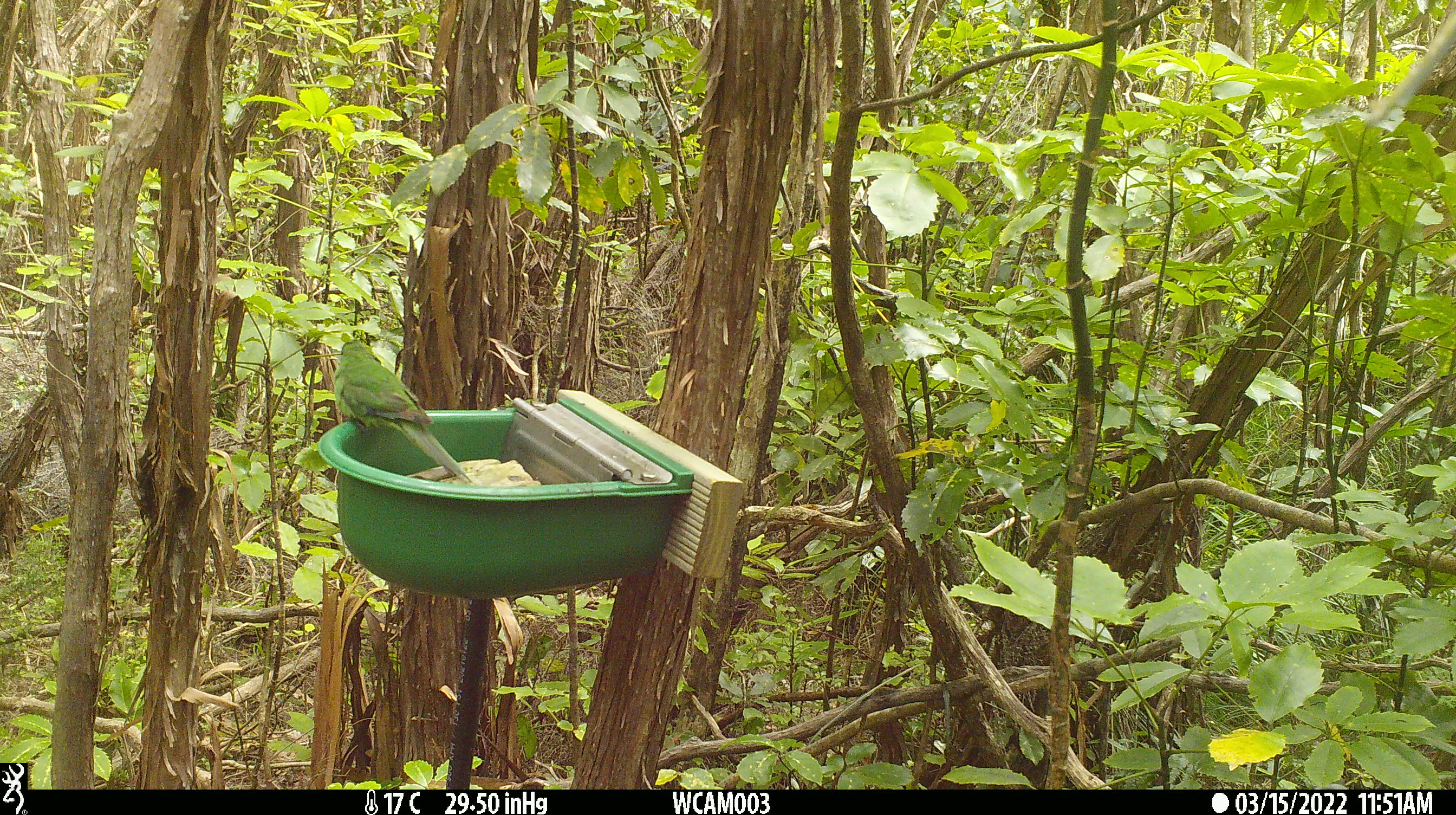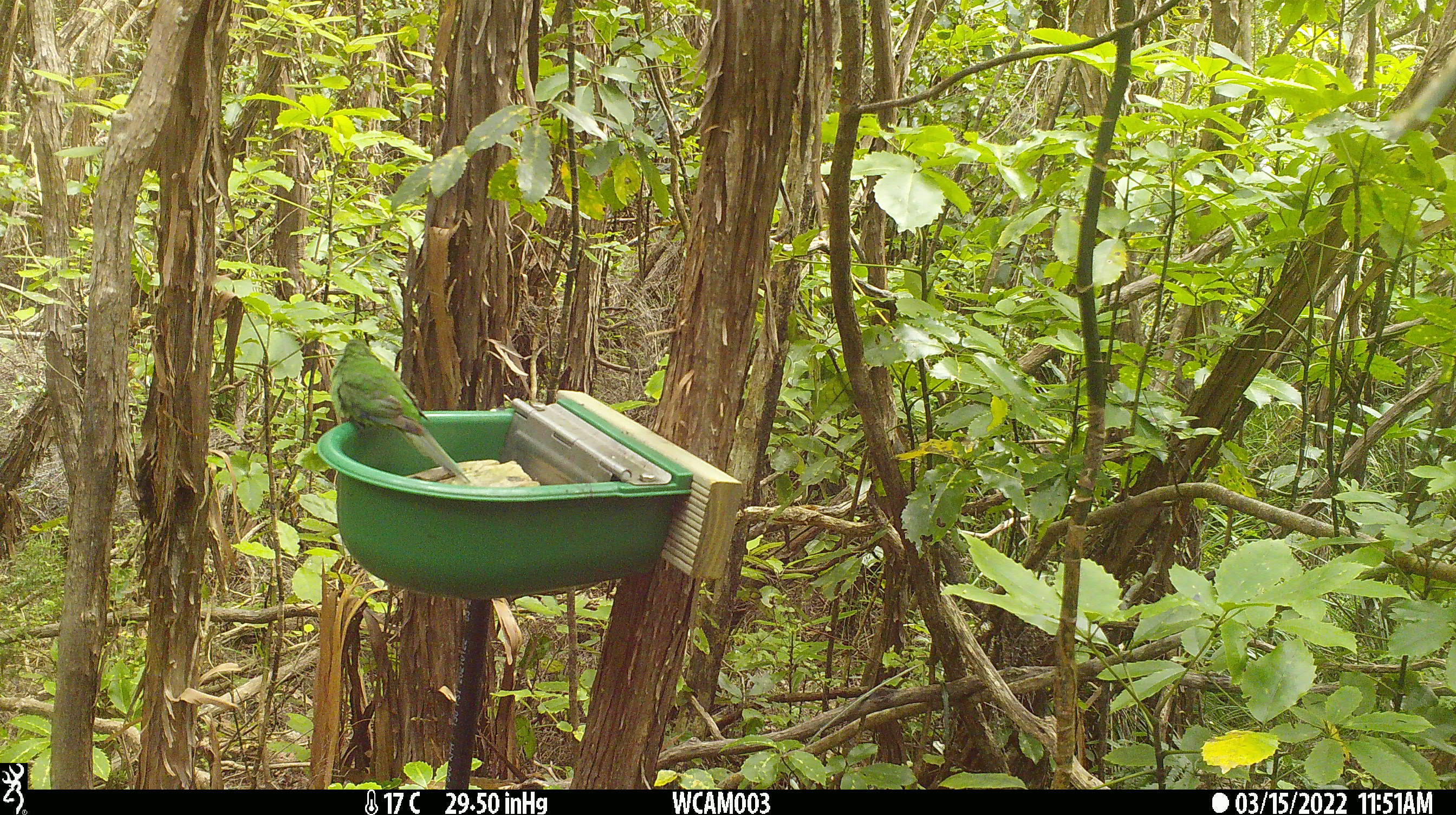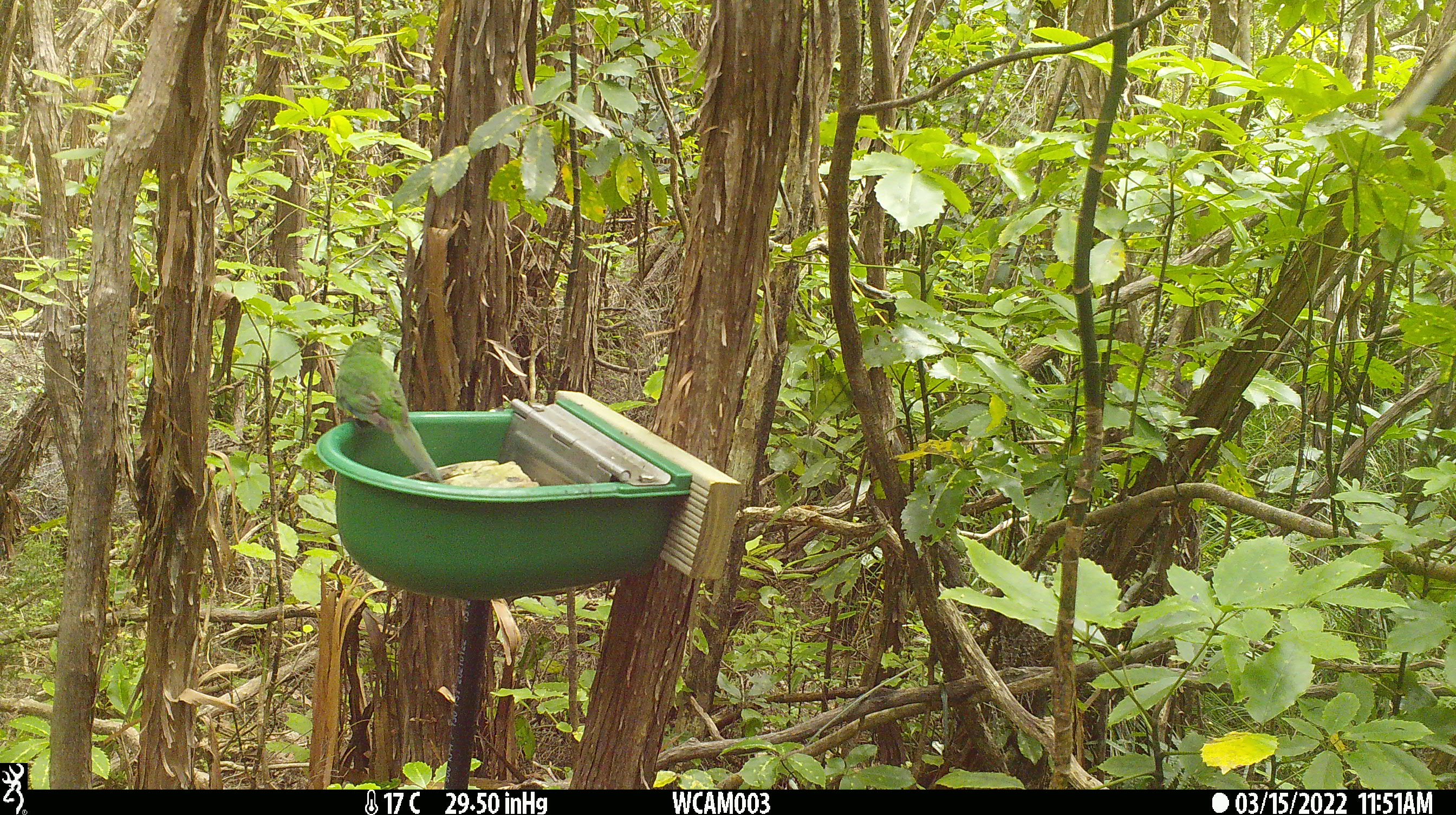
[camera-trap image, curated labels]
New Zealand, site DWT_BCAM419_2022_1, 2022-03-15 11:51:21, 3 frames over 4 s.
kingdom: Animalia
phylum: Chordata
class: Aves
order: Psittaciformes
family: Psittaculidae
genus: Cyanoramphus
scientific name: Cyanoramphus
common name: parakeet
Parakeet (Cyanoramphus).